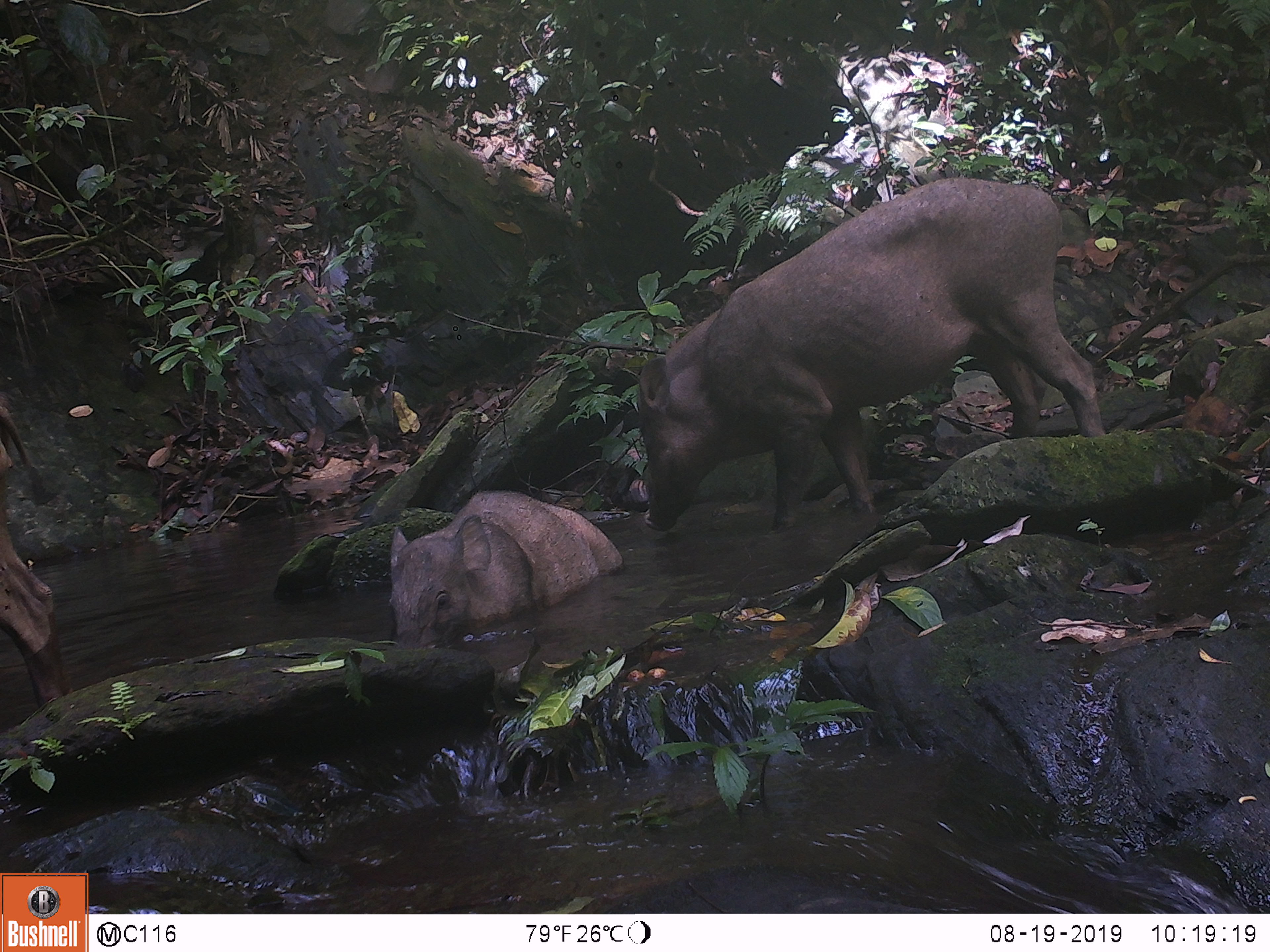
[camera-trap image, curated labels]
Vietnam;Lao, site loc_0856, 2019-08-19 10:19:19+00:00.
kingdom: Animalia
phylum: Chordata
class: Mammalia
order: Artiodactyla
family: Suidae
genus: Sus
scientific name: Sus scrofa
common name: eurasian wild pig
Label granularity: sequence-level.